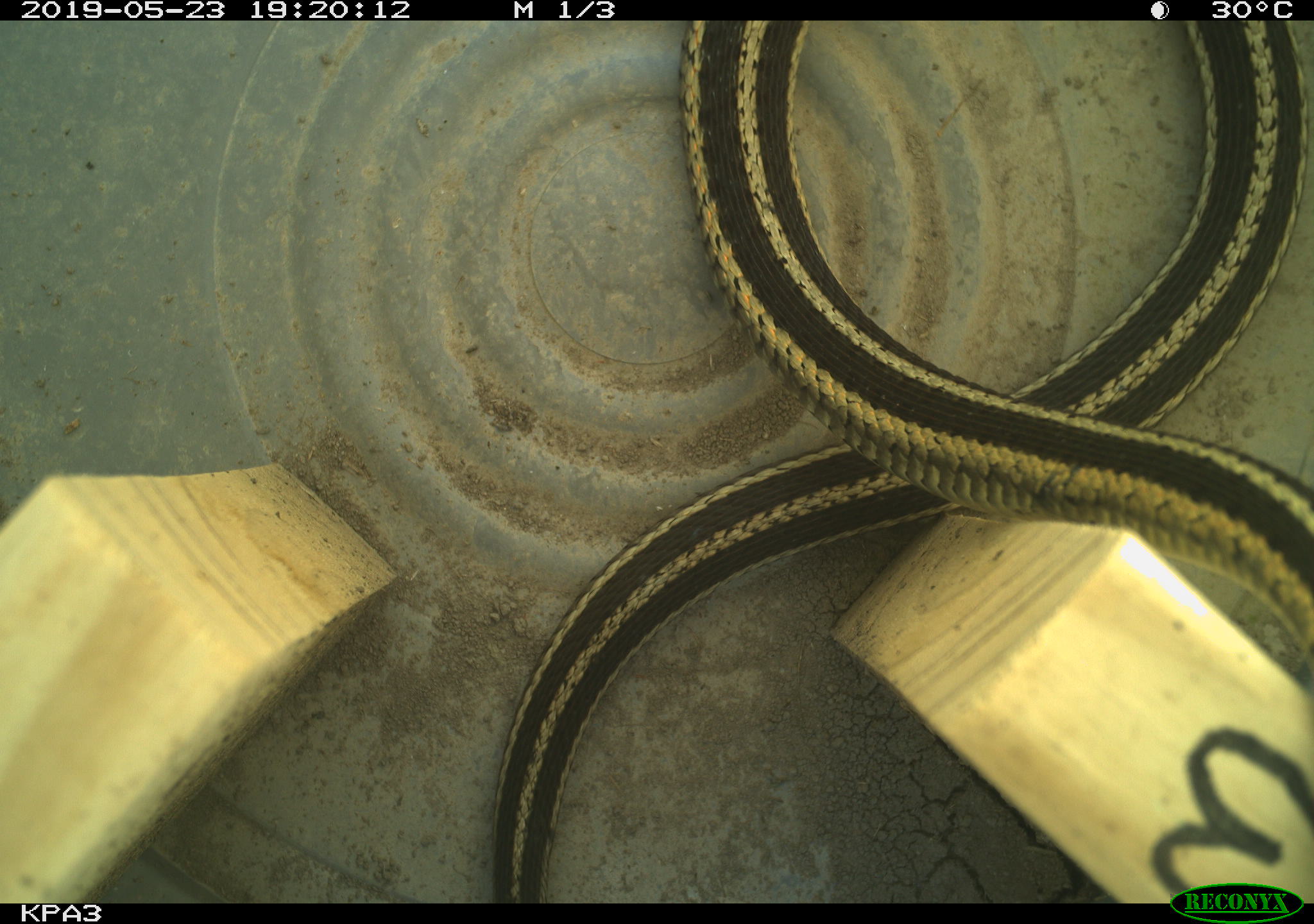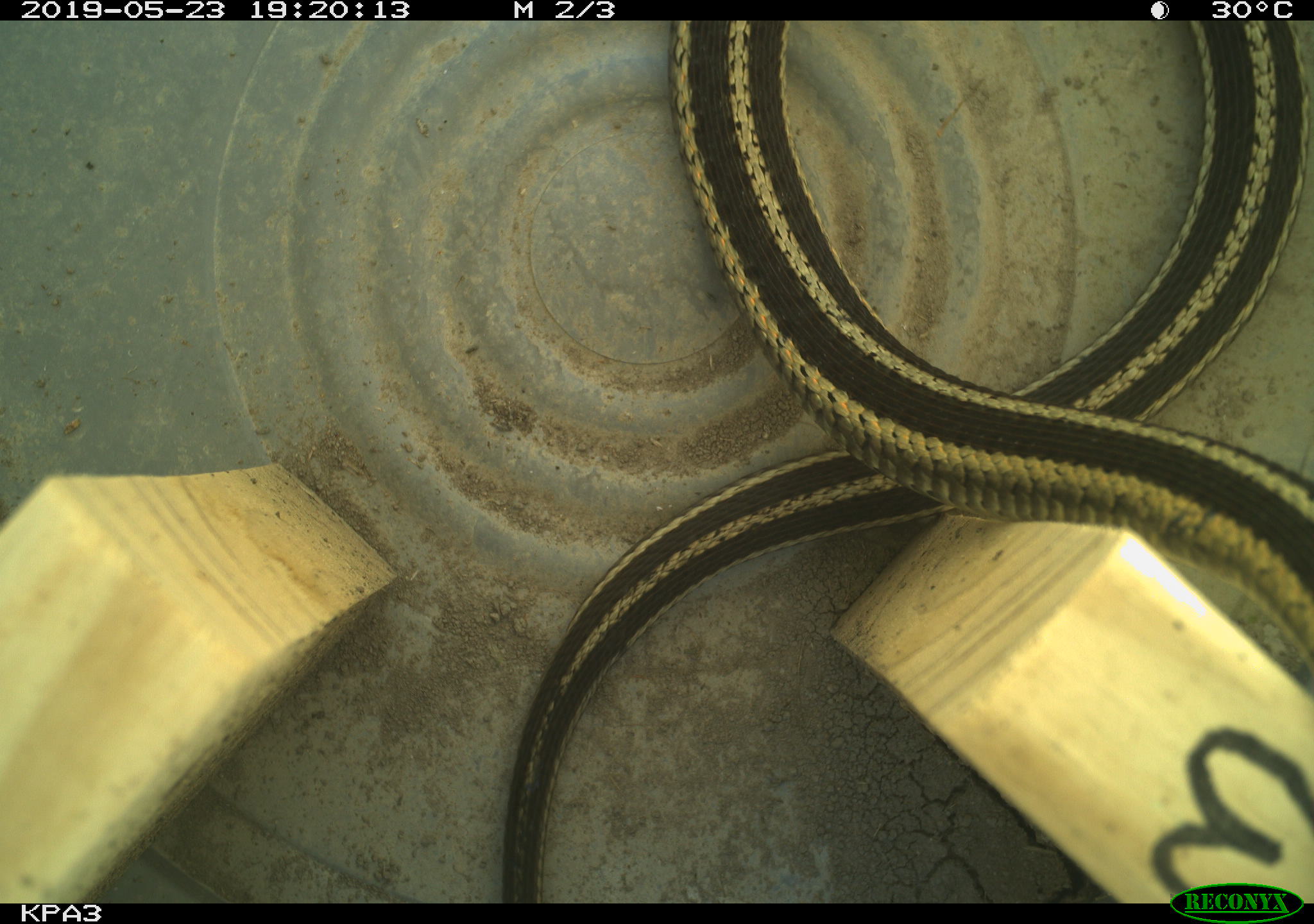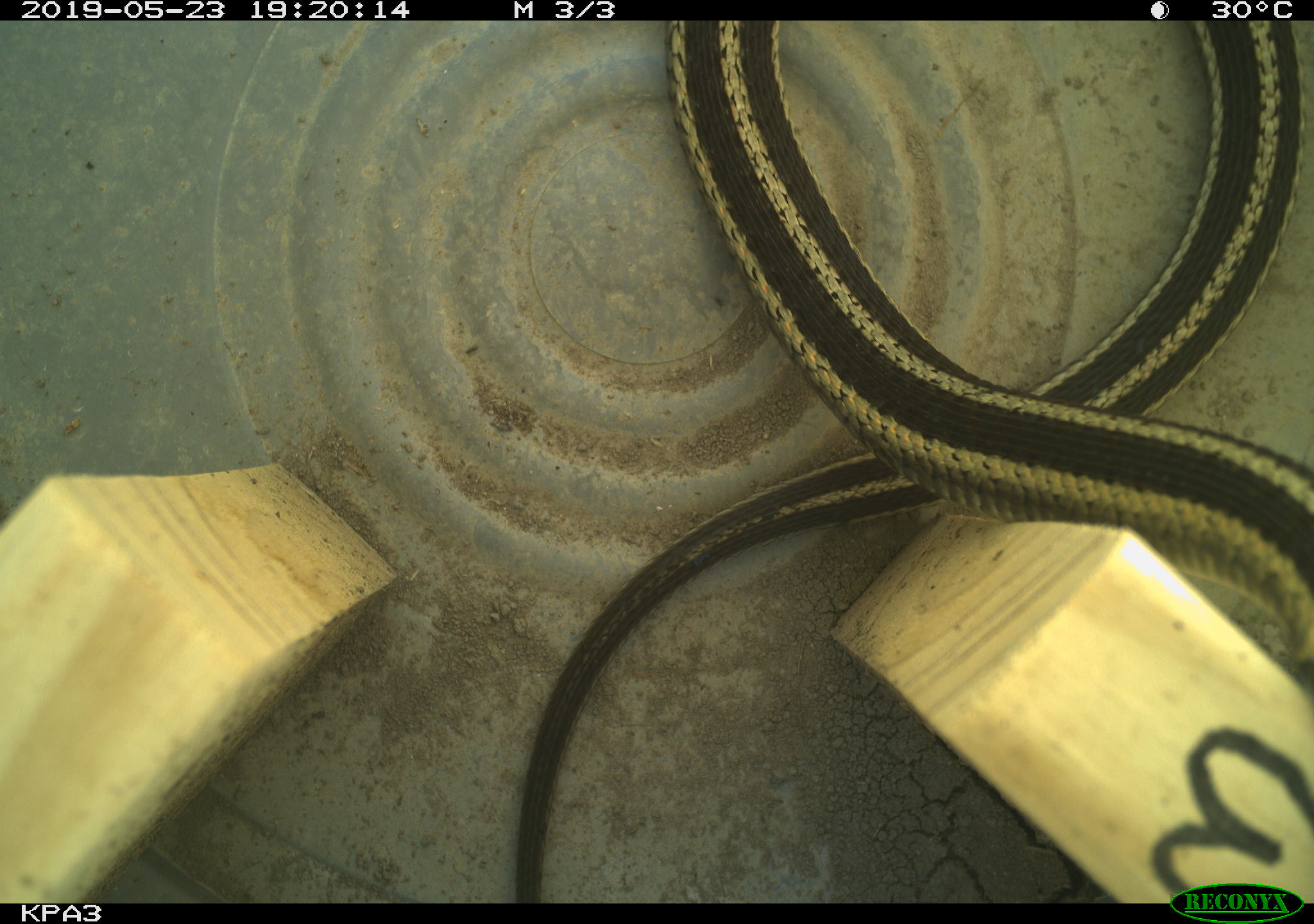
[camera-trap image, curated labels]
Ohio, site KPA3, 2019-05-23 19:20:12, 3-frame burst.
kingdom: Animalia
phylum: Chordata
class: Reptilia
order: Squamata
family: Colubridae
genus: Thamnophis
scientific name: Thamnophis sirtalis sirtalis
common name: eastern gartersnake